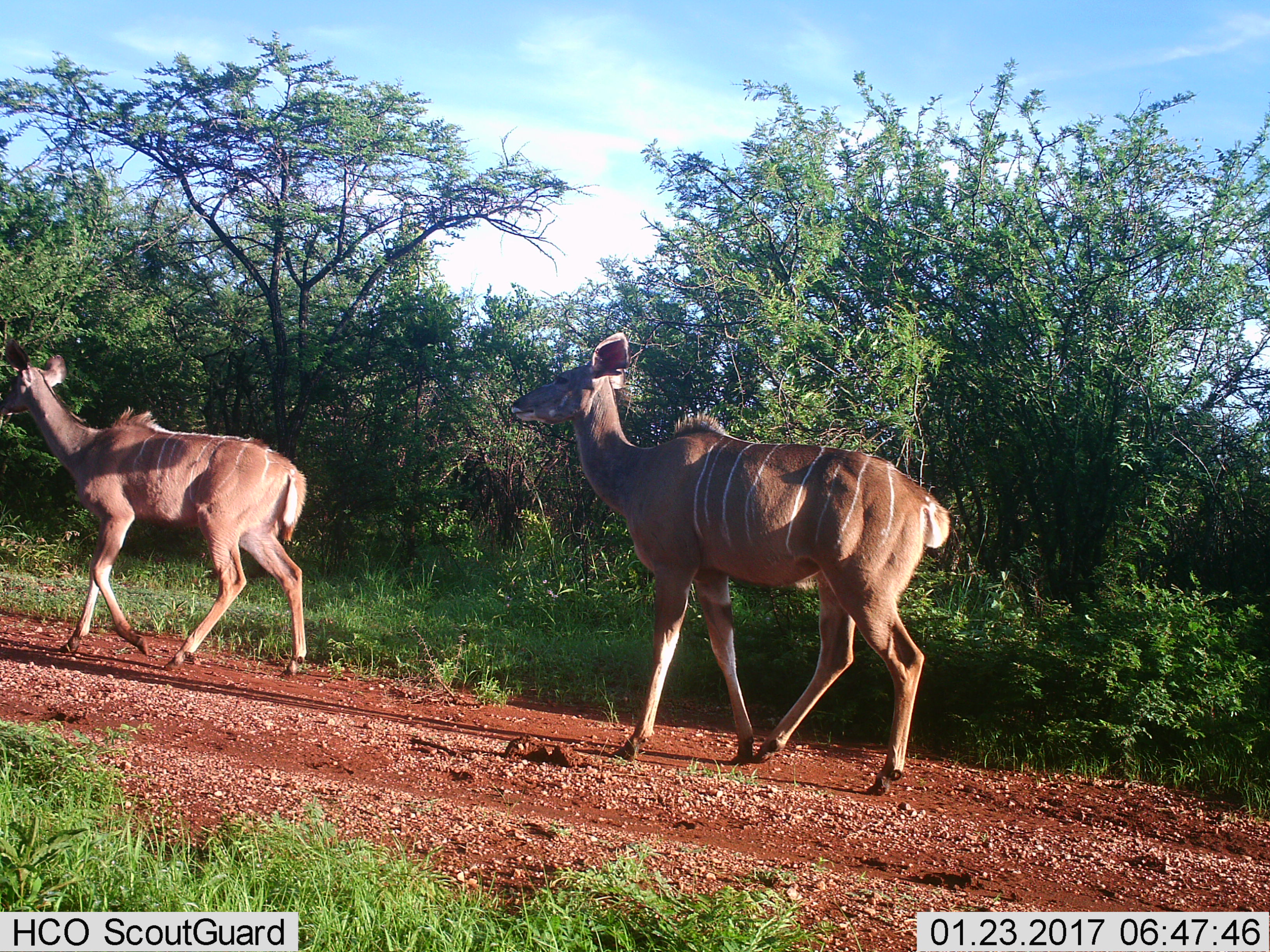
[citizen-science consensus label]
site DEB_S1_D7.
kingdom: Animalia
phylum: Chordata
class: Mammalia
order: Artiodactyla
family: Bovidae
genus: Tragelaphus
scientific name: Tragelaphus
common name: kudu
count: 2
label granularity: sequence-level